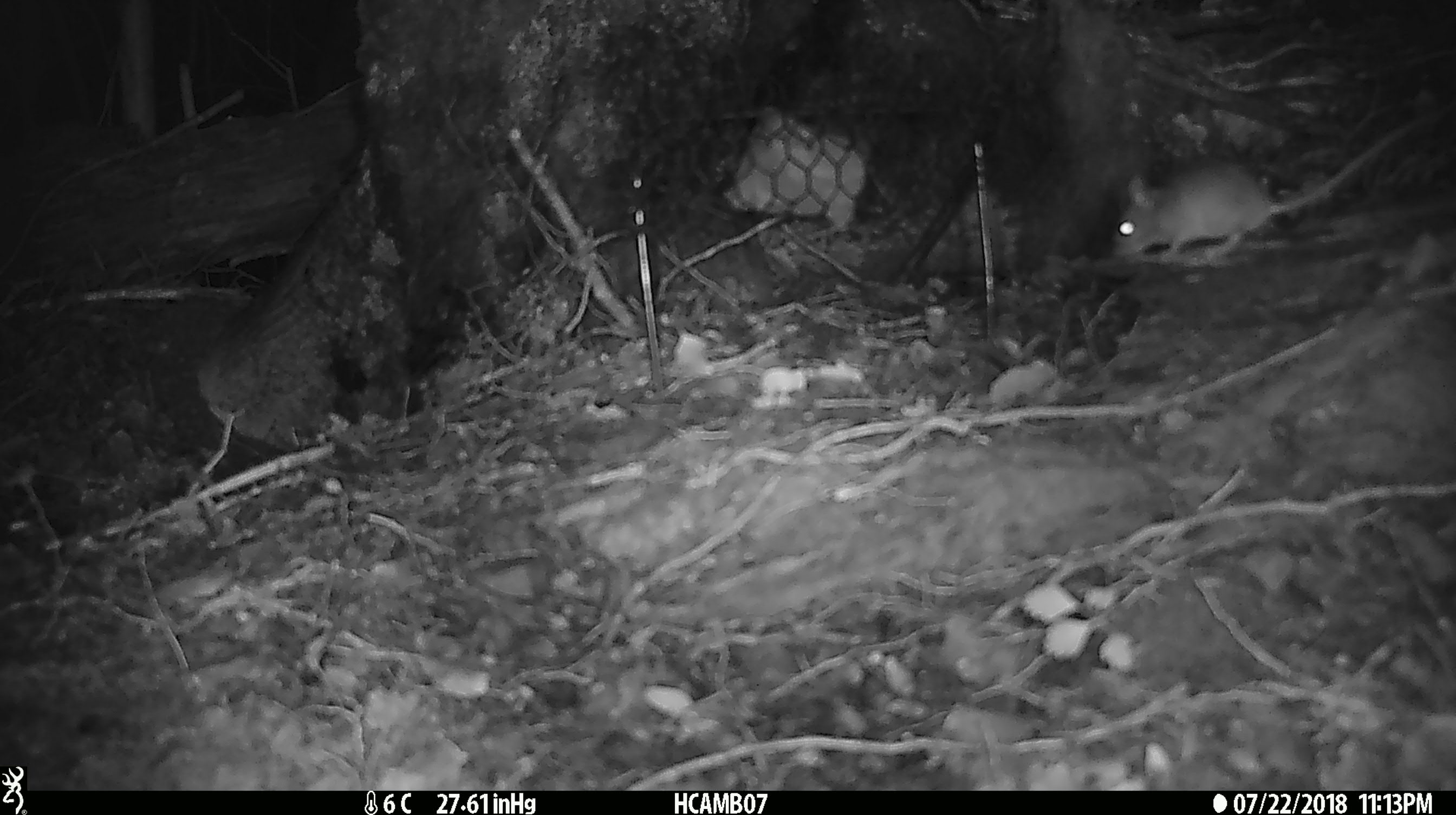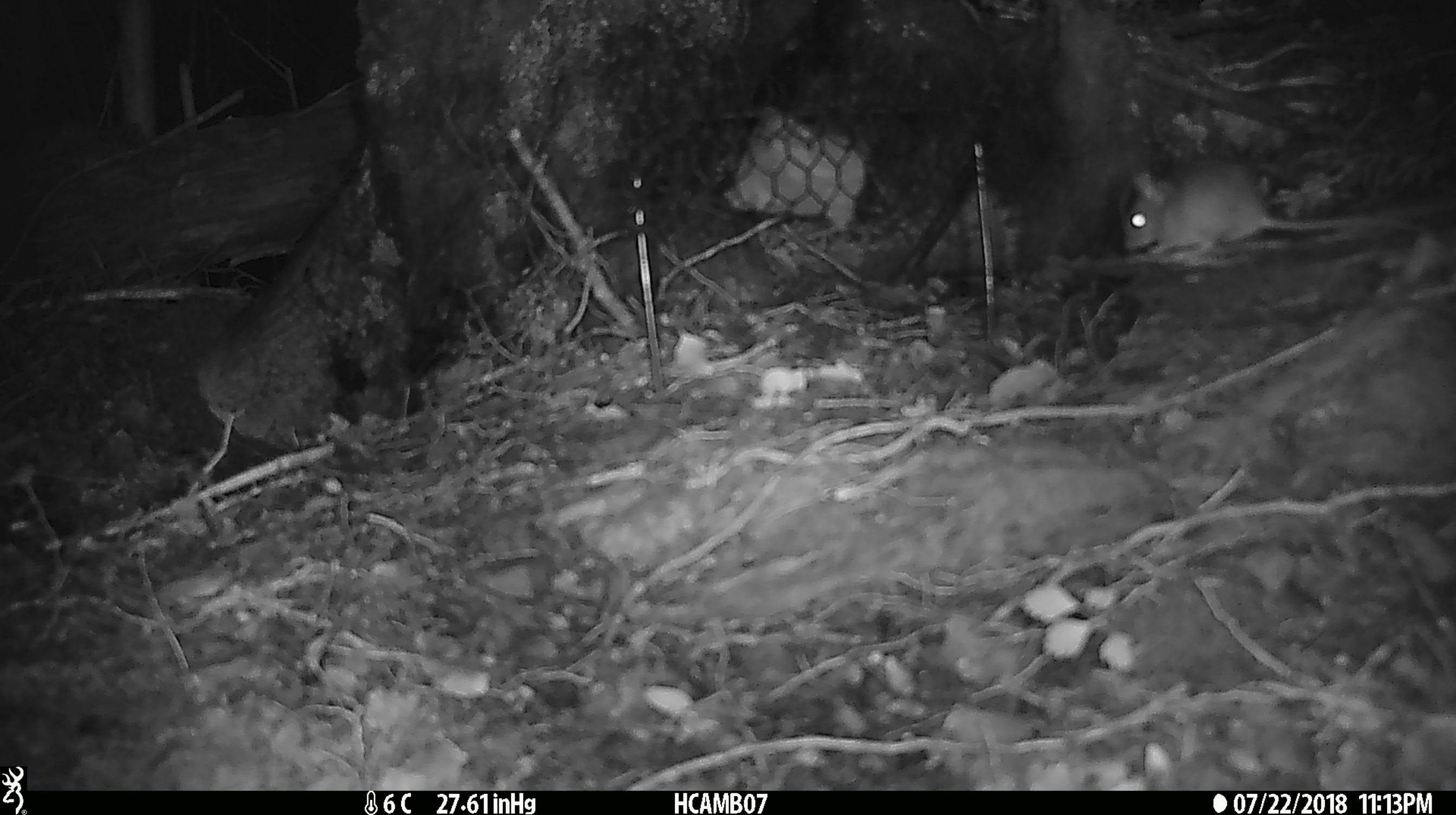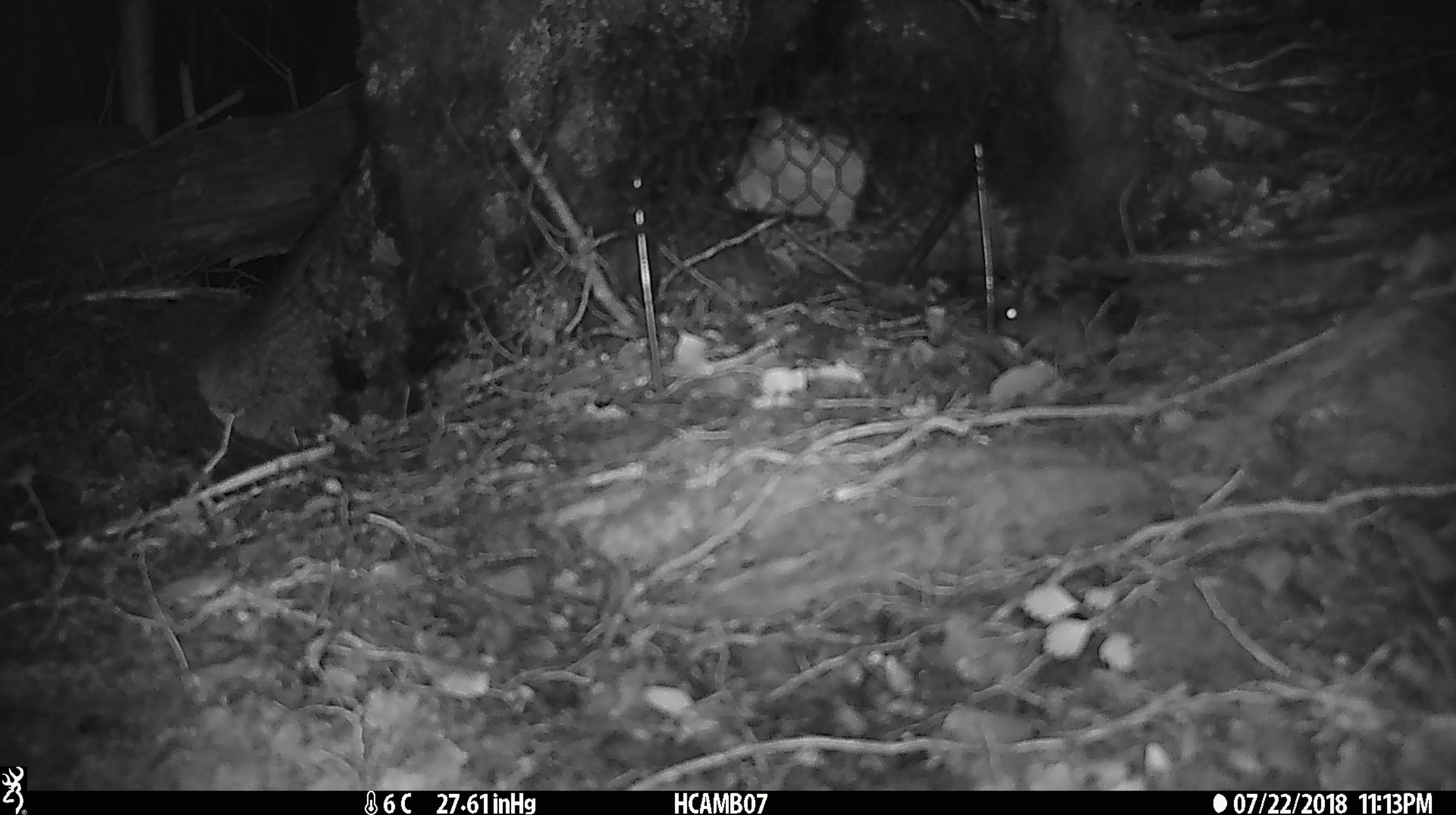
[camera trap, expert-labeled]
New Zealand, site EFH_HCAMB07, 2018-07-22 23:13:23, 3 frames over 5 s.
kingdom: Animalia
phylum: Chordata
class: Mammalia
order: Rodentia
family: Muridae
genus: Mus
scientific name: Mus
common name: mouse